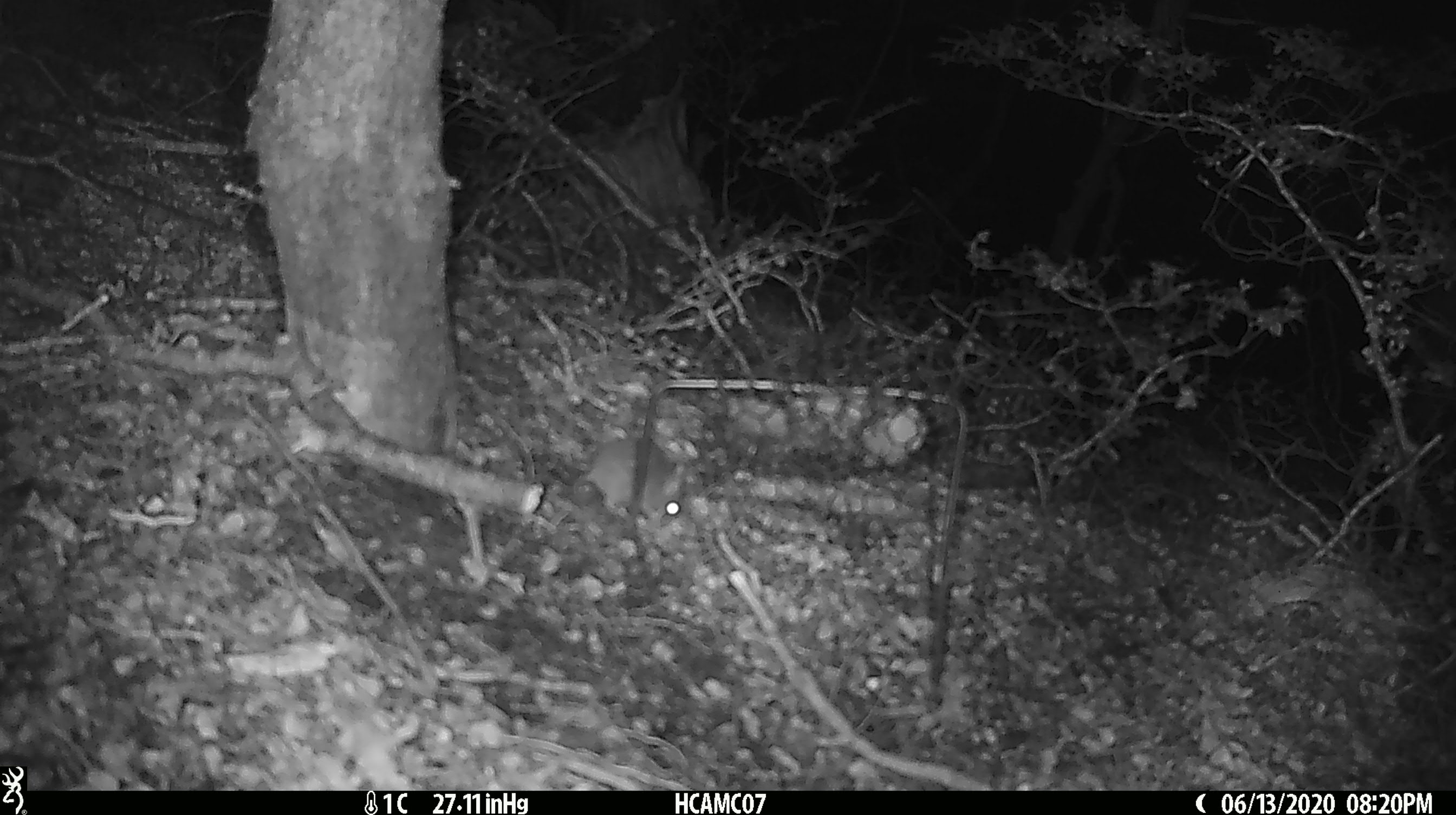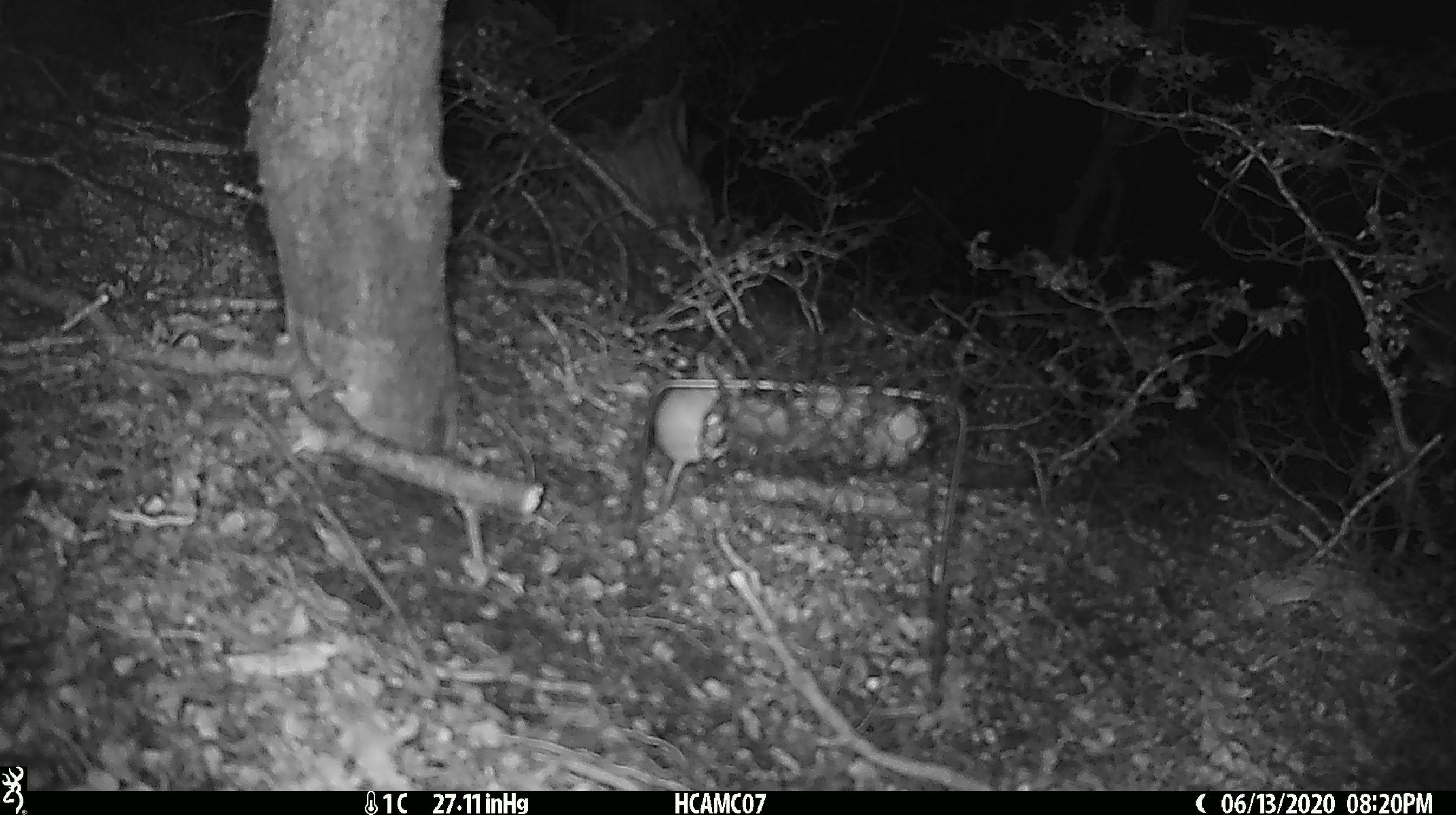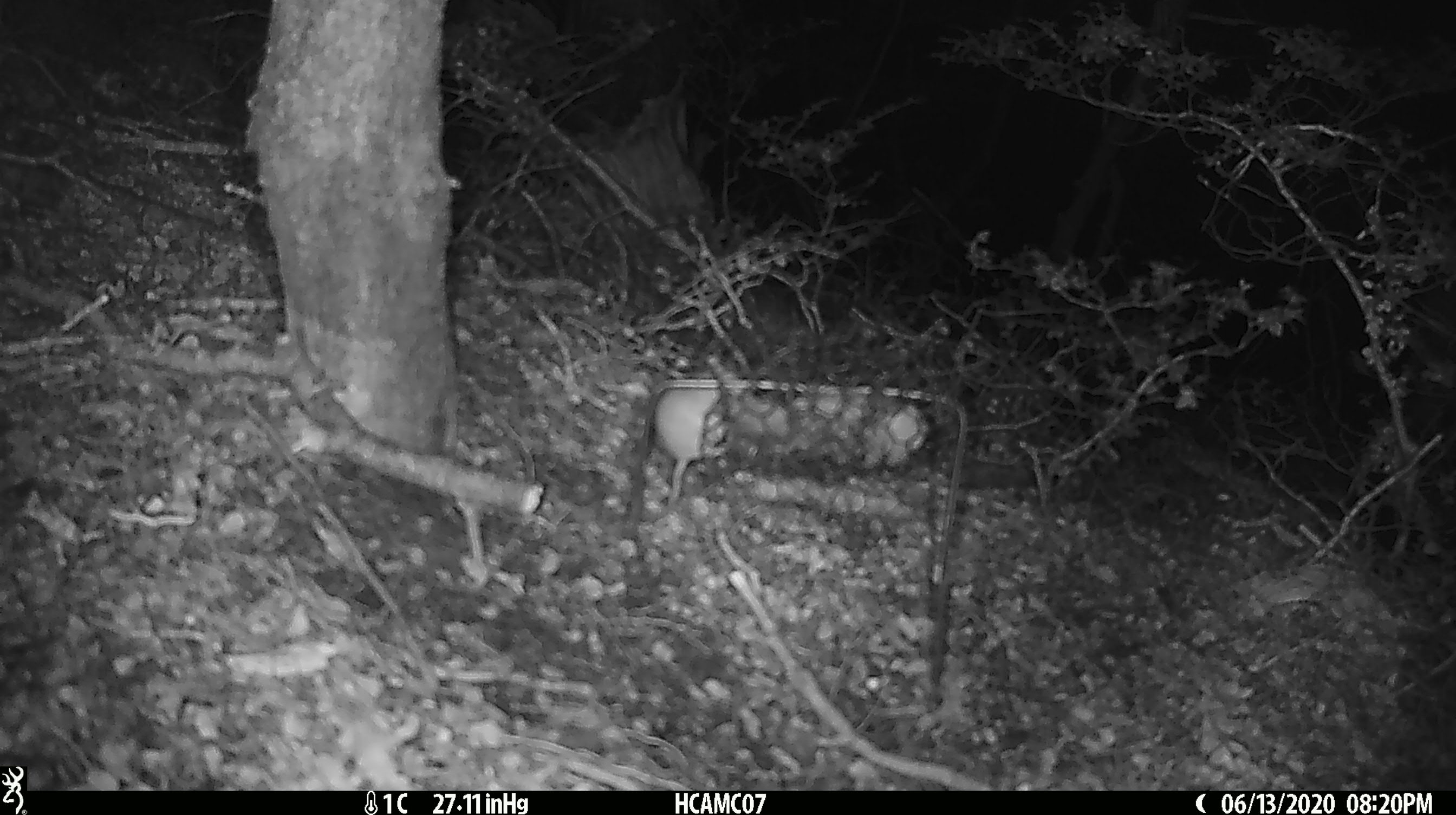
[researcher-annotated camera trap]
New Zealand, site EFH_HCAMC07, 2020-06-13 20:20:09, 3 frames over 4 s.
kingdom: Animalia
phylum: Chordata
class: Mammalia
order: Rodentia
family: Muridae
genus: Mus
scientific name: Mus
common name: mouse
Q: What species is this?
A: Mouse (Mus).